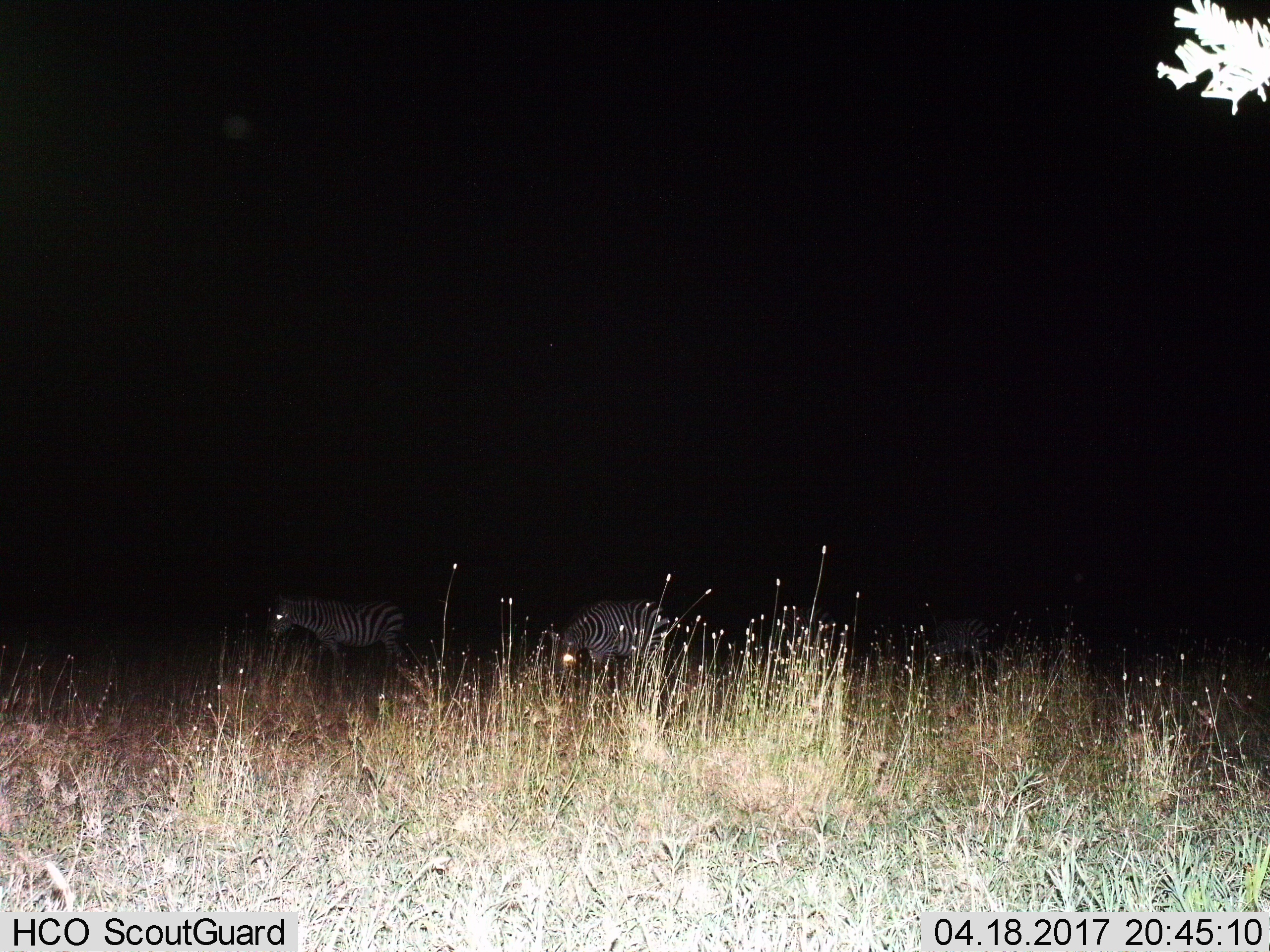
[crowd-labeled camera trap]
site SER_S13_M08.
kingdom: Animalia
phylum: Chordata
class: Mammalia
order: Perissodactyla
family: Equidae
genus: Equus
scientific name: Equus quagga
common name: plains zebra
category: zebraplains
Zebraplains (plains zebra) (Equus quagga), count 2. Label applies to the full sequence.